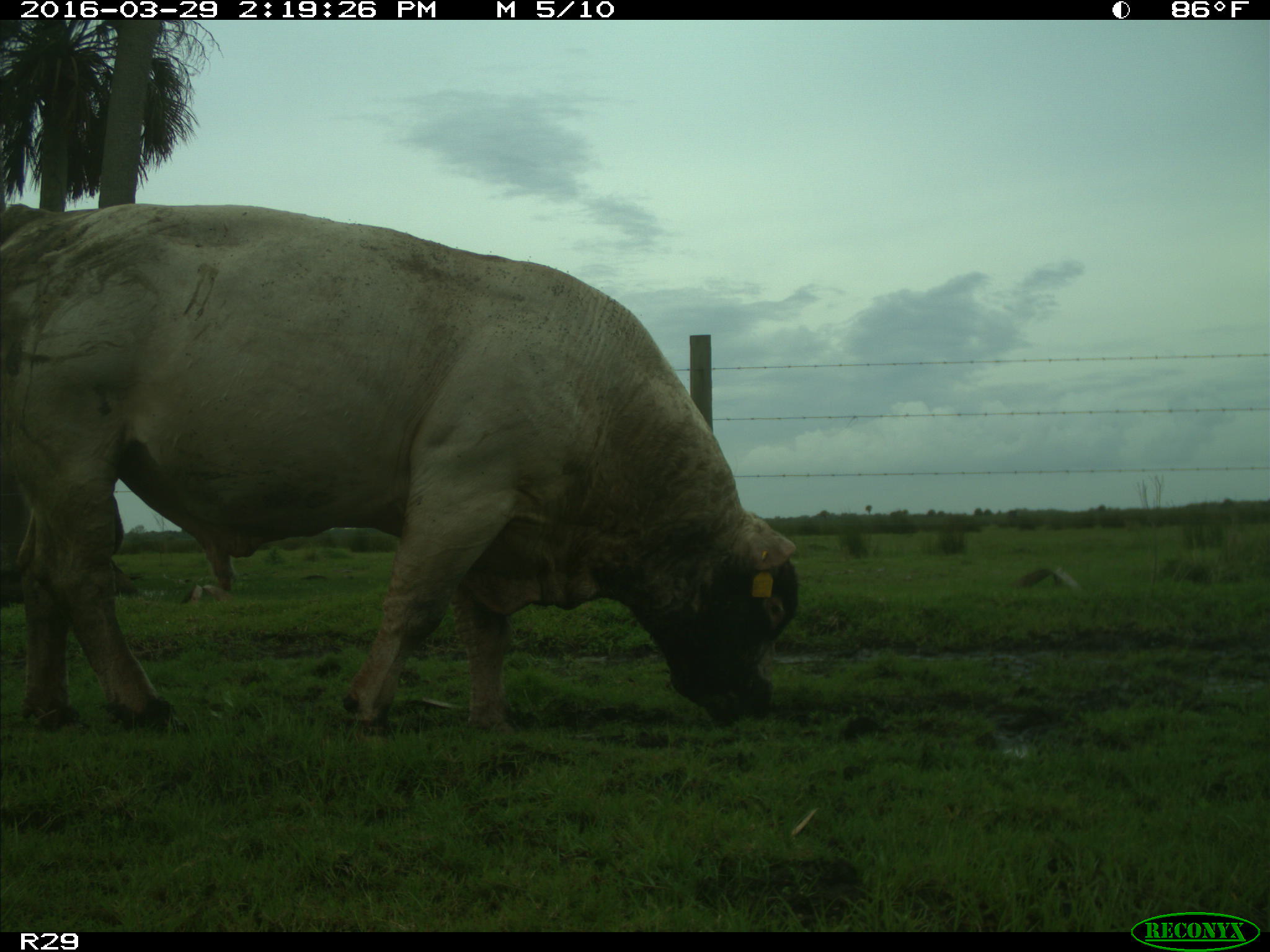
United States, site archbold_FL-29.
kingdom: Animalia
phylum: Chordata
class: Mammalia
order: Artiodactyla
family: Bovidae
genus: Bos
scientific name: Bos taurus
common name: domestic cow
Bos taurus (domestic cow).